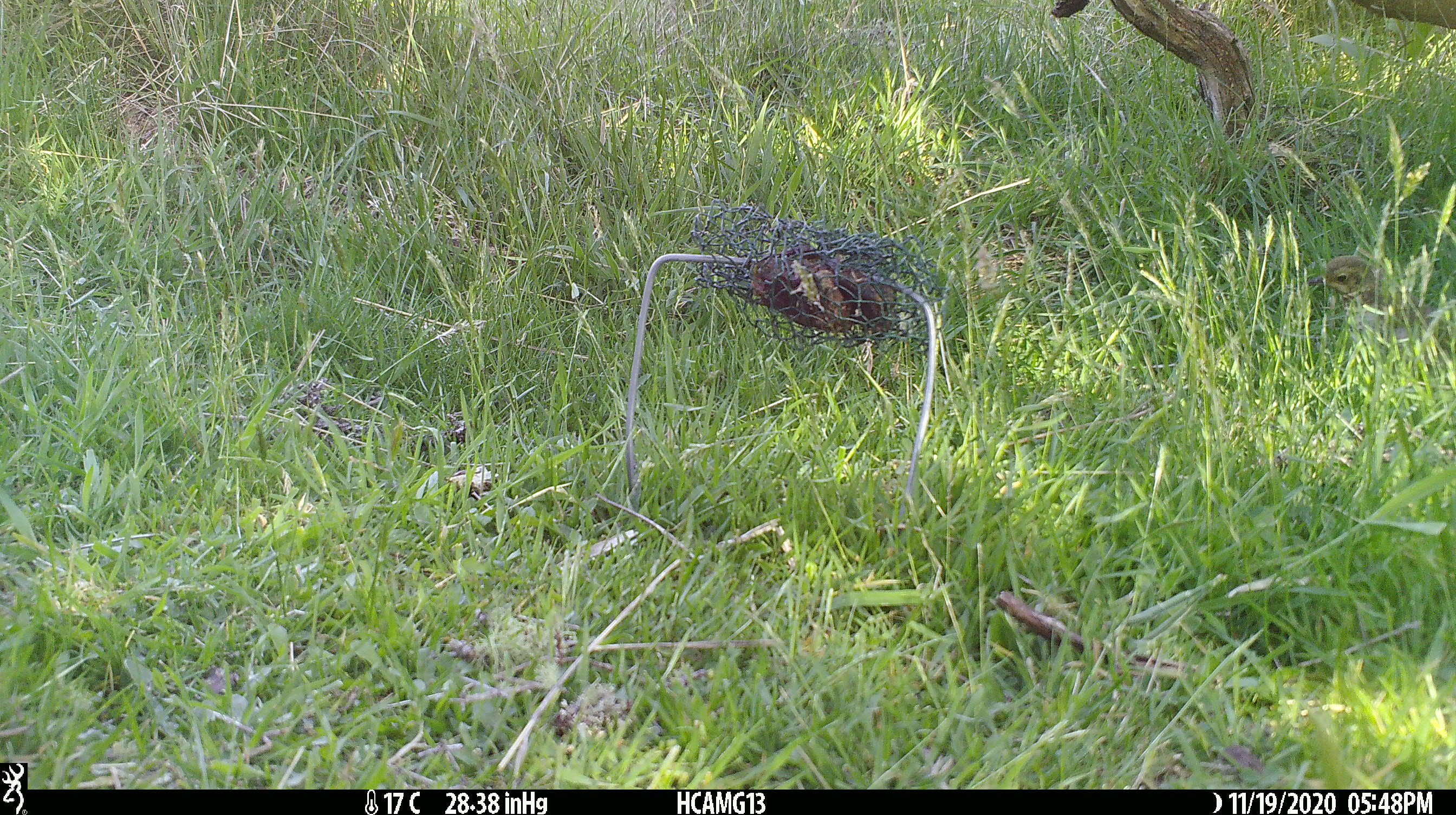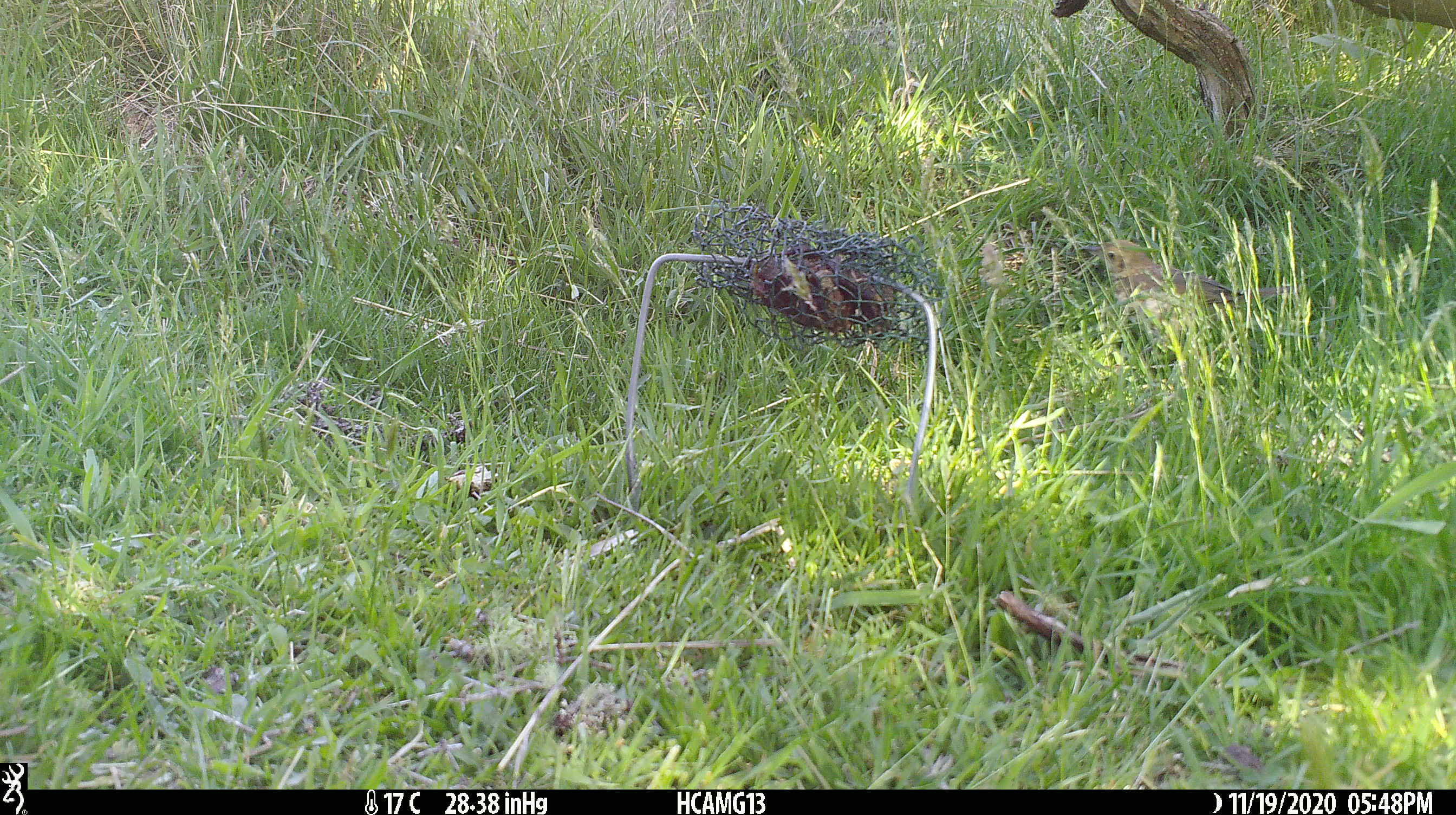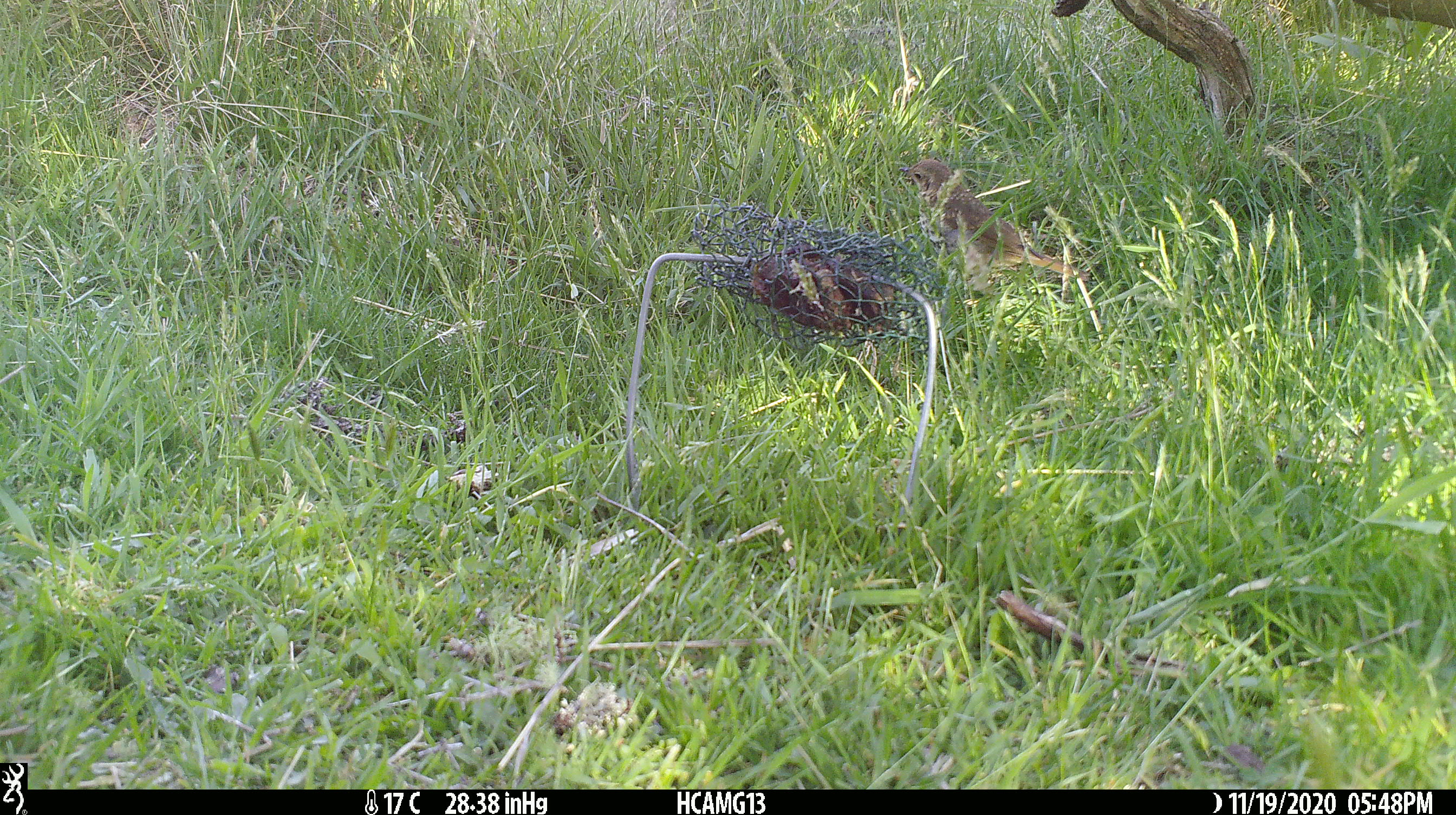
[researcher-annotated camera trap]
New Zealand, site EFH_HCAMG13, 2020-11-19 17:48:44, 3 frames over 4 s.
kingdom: Animalia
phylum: Chordata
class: Aves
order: Passeriformes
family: Turdidae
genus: Turdus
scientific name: Turdus philomelos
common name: song thrush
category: thrush